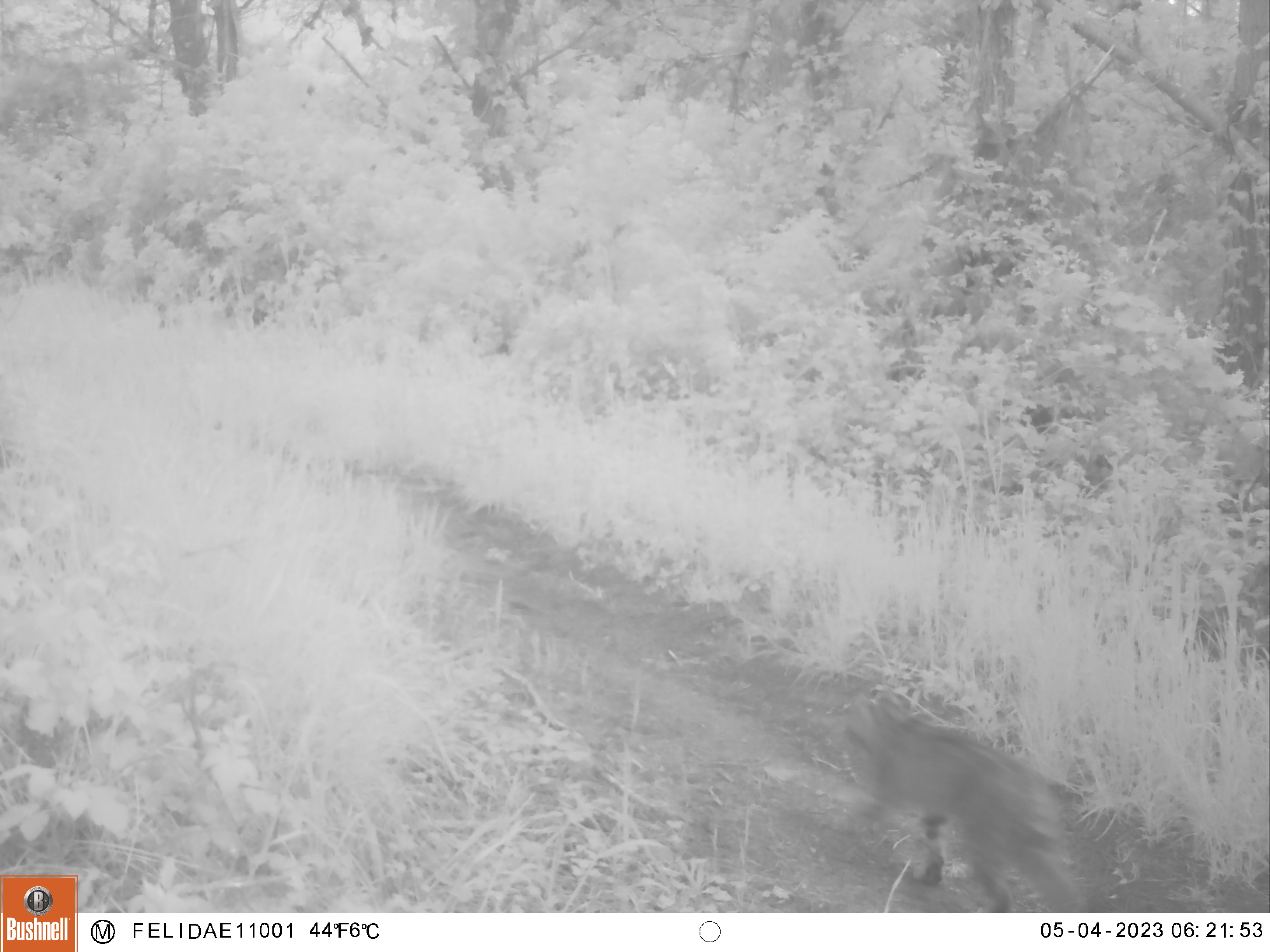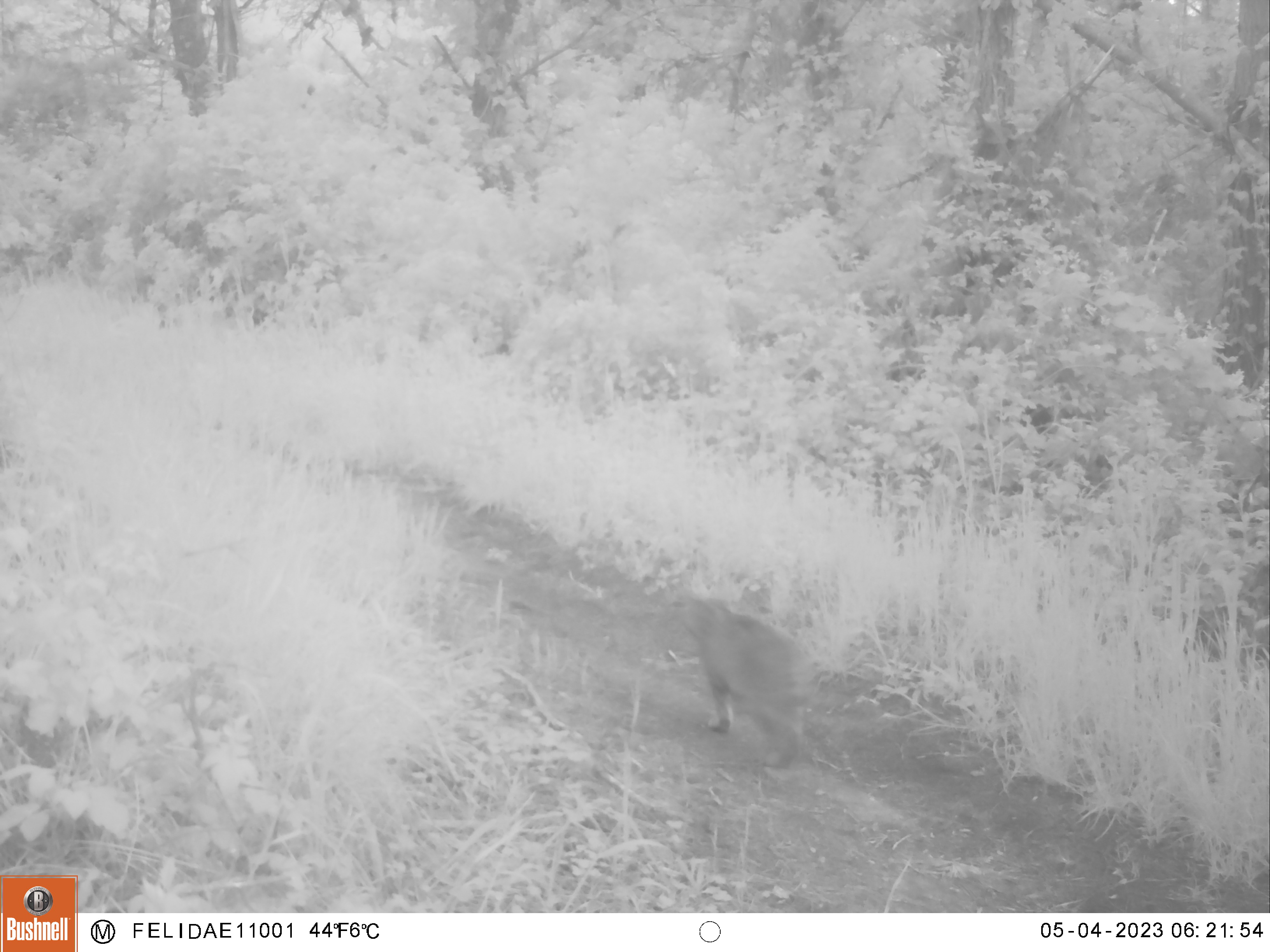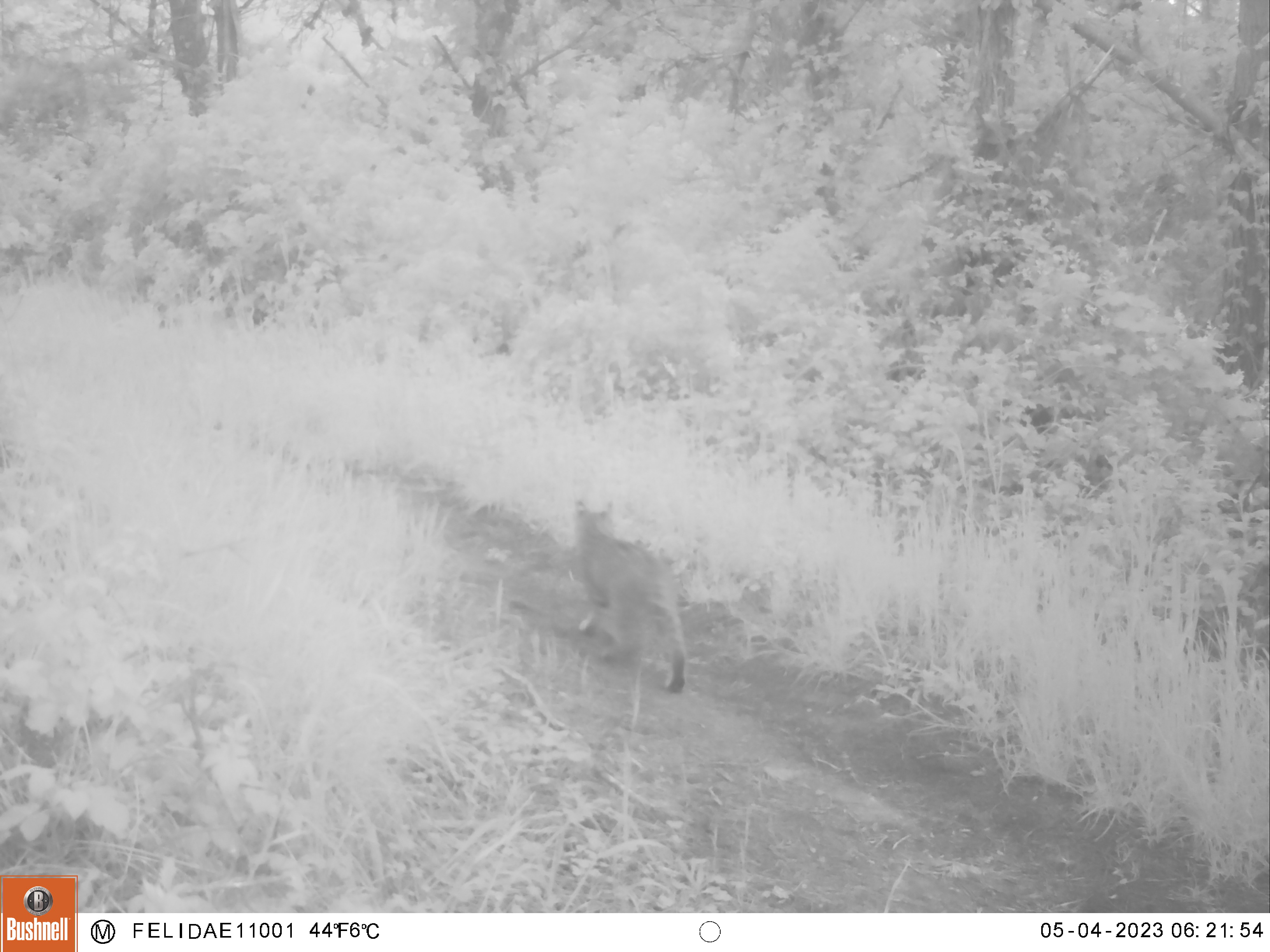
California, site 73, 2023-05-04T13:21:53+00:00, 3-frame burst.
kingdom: Animalia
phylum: Chordata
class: Mammalia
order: Carnivora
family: Felidae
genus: Lynx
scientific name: Lynx rufus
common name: bobcat